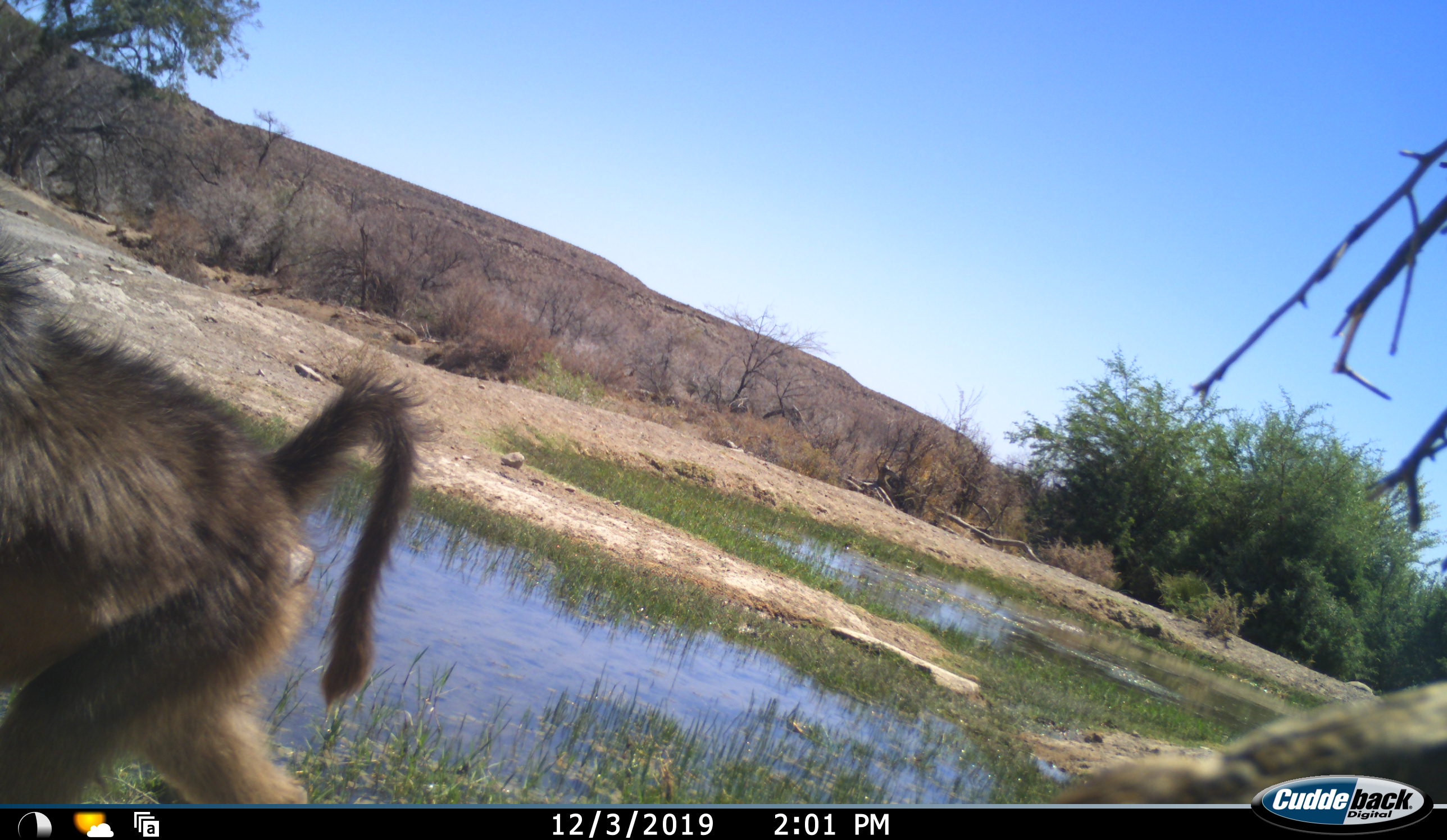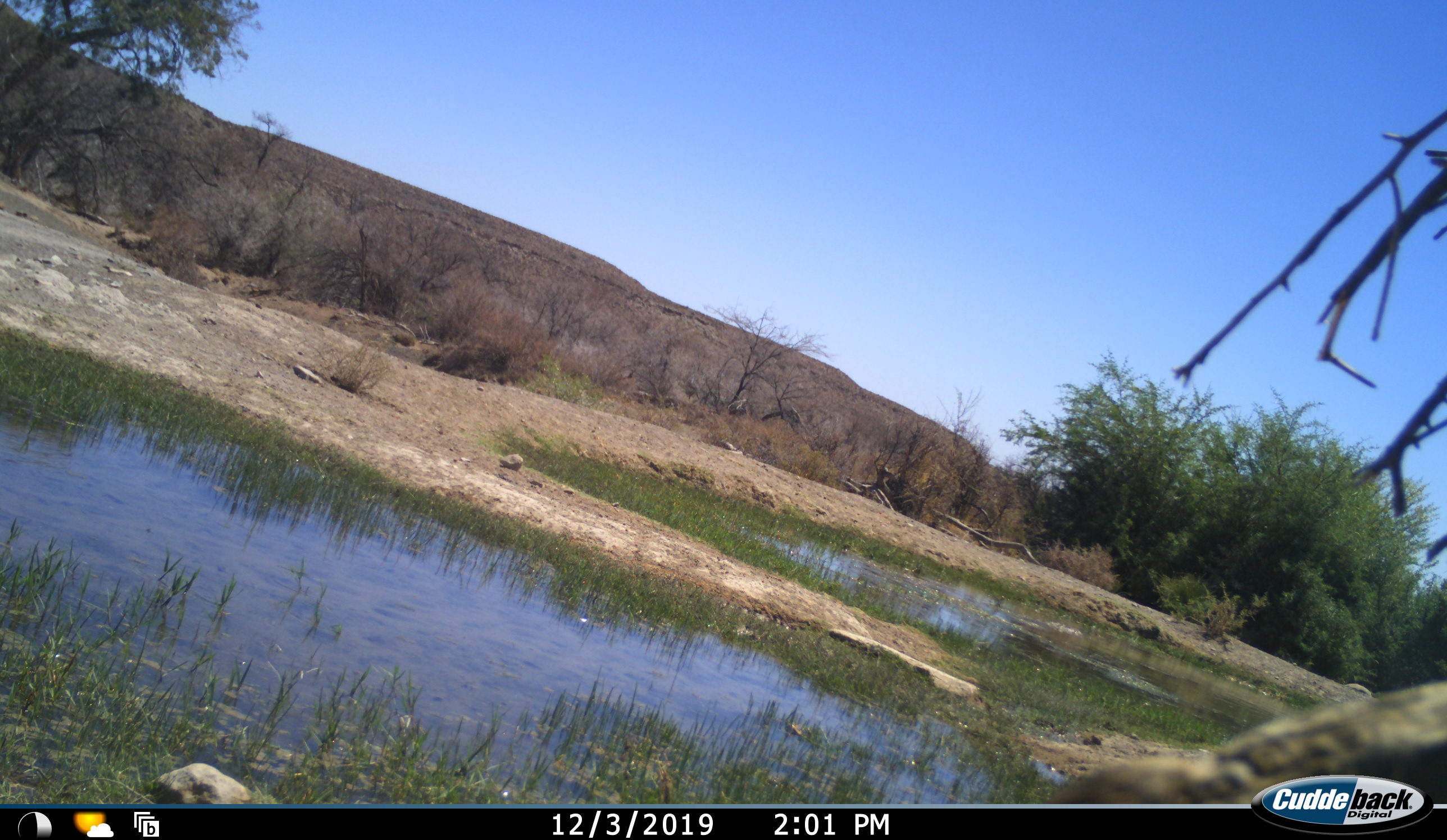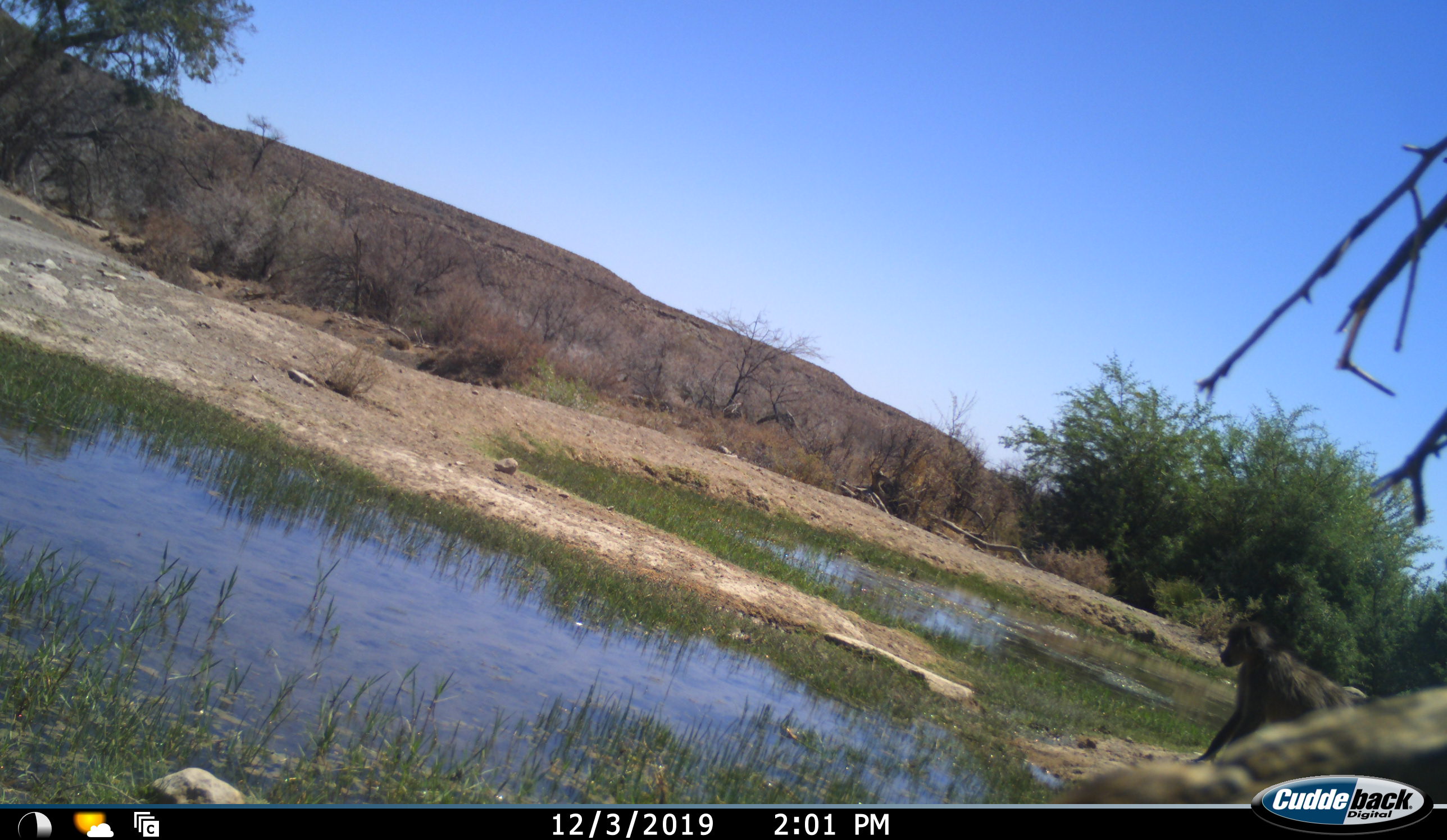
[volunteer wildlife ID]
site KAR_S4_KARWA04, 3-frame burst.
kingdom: Animalia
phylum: Chordata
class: Mammalia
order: Primates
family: Cercopithecidae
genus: Papio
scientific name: Papio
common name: baboon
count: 2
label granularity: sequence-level